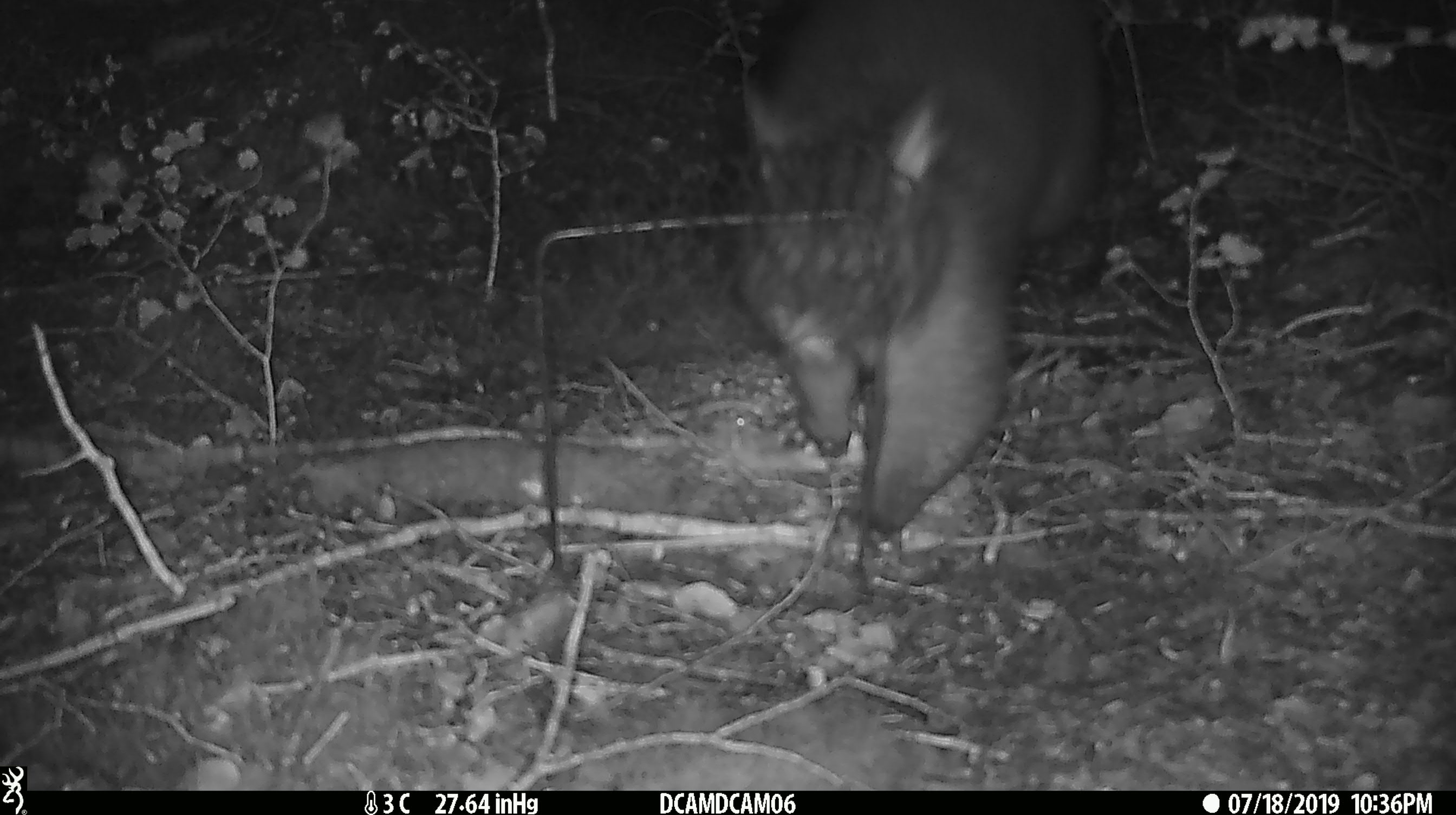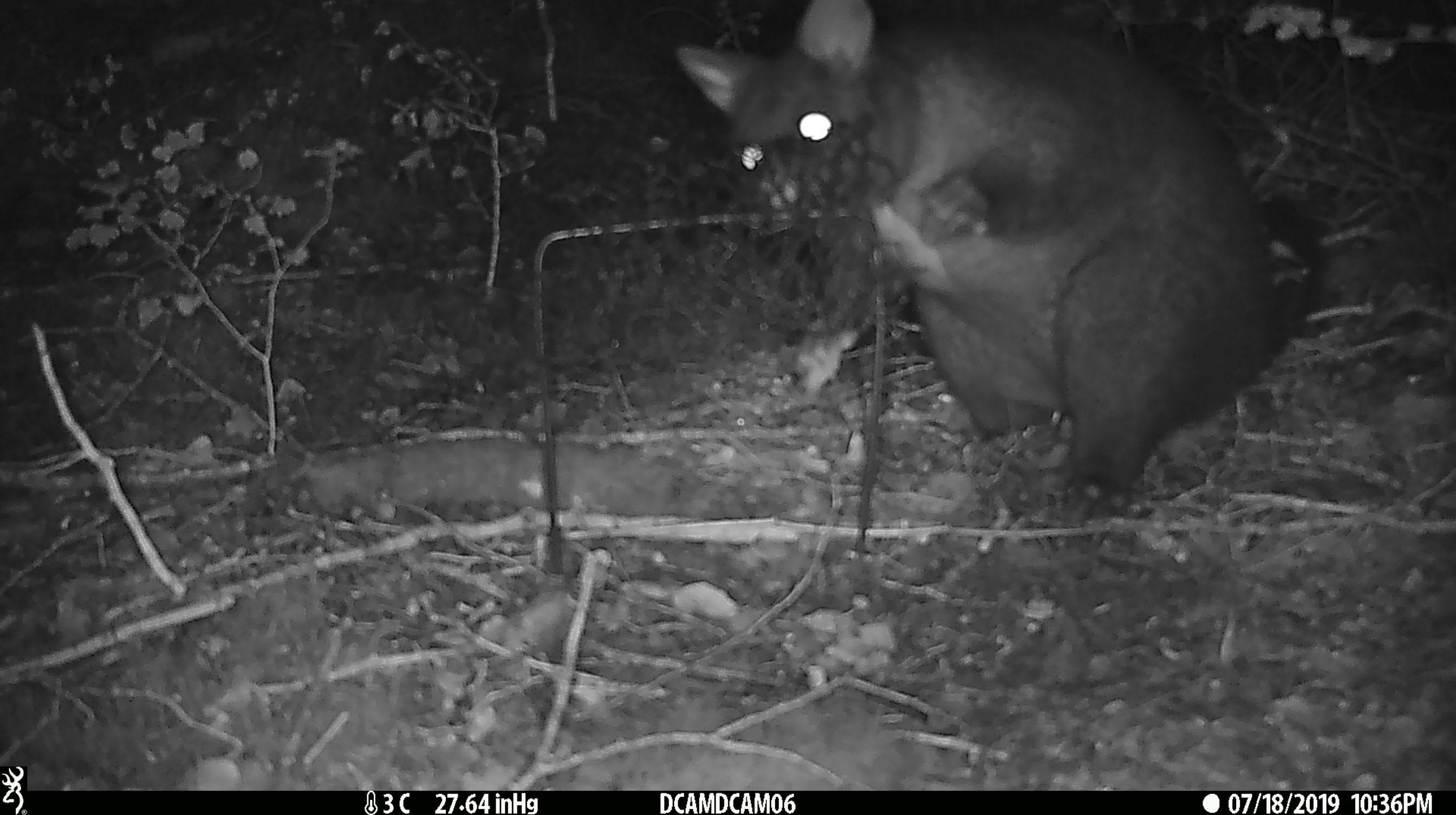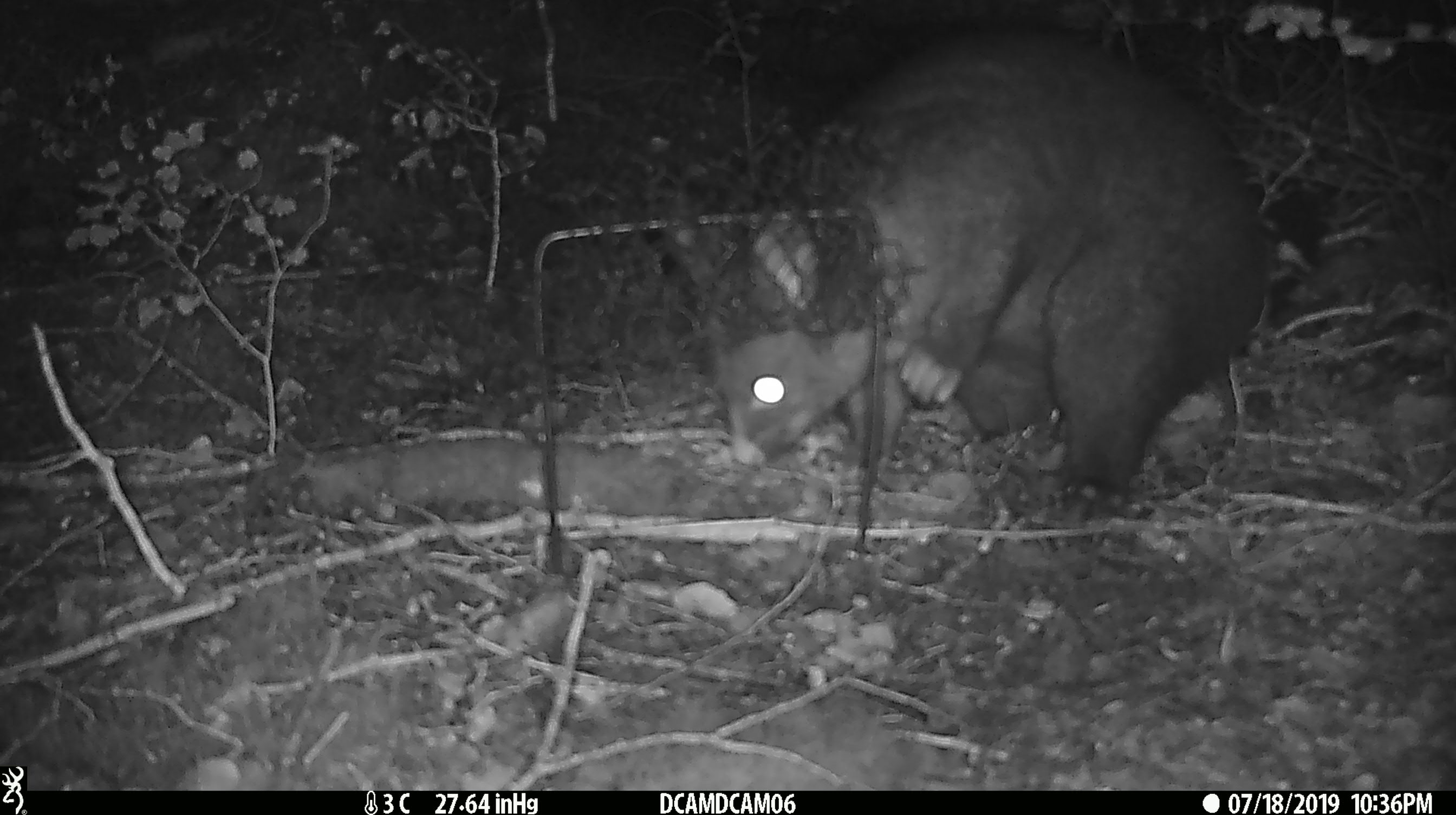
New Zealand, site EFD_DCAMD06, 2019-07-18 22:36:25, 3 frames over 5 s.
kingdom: Animalia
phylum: Chordata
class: Mammalia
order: Diprotodontia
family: Phalangeridae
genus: Trichosurus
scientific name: Trichosurus vulpecula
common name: common brushtail possum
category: possum